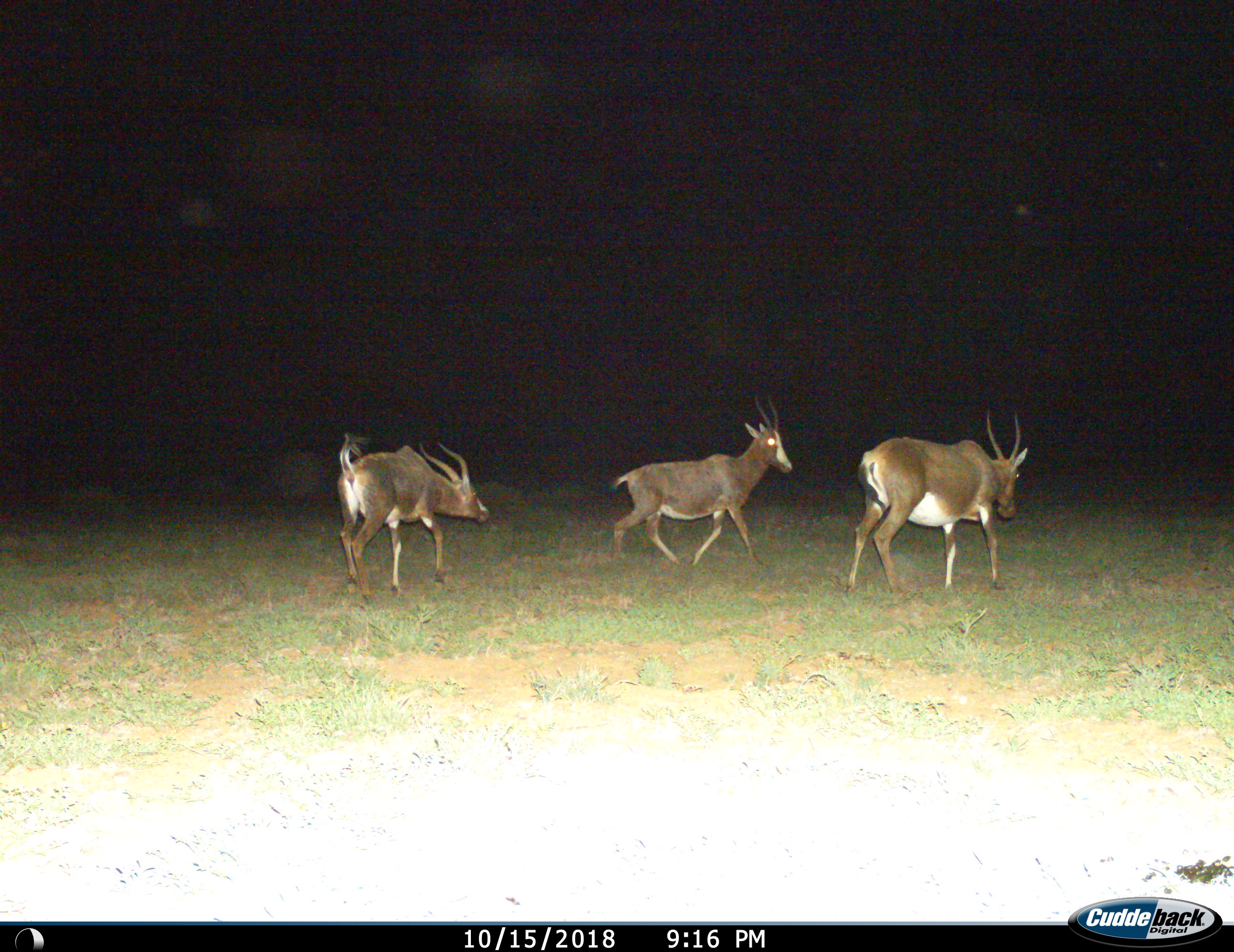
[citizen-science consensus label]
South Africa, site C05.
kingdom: Animalia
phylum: Chordata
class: Mammalia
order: Artiodactyla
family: Bovidae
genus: Damaliscus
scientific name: Damaliscus pygargus phillipsi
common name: blesbok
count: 3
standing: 0%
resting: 0%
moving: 100%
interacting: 12%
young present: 0%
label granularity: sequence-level